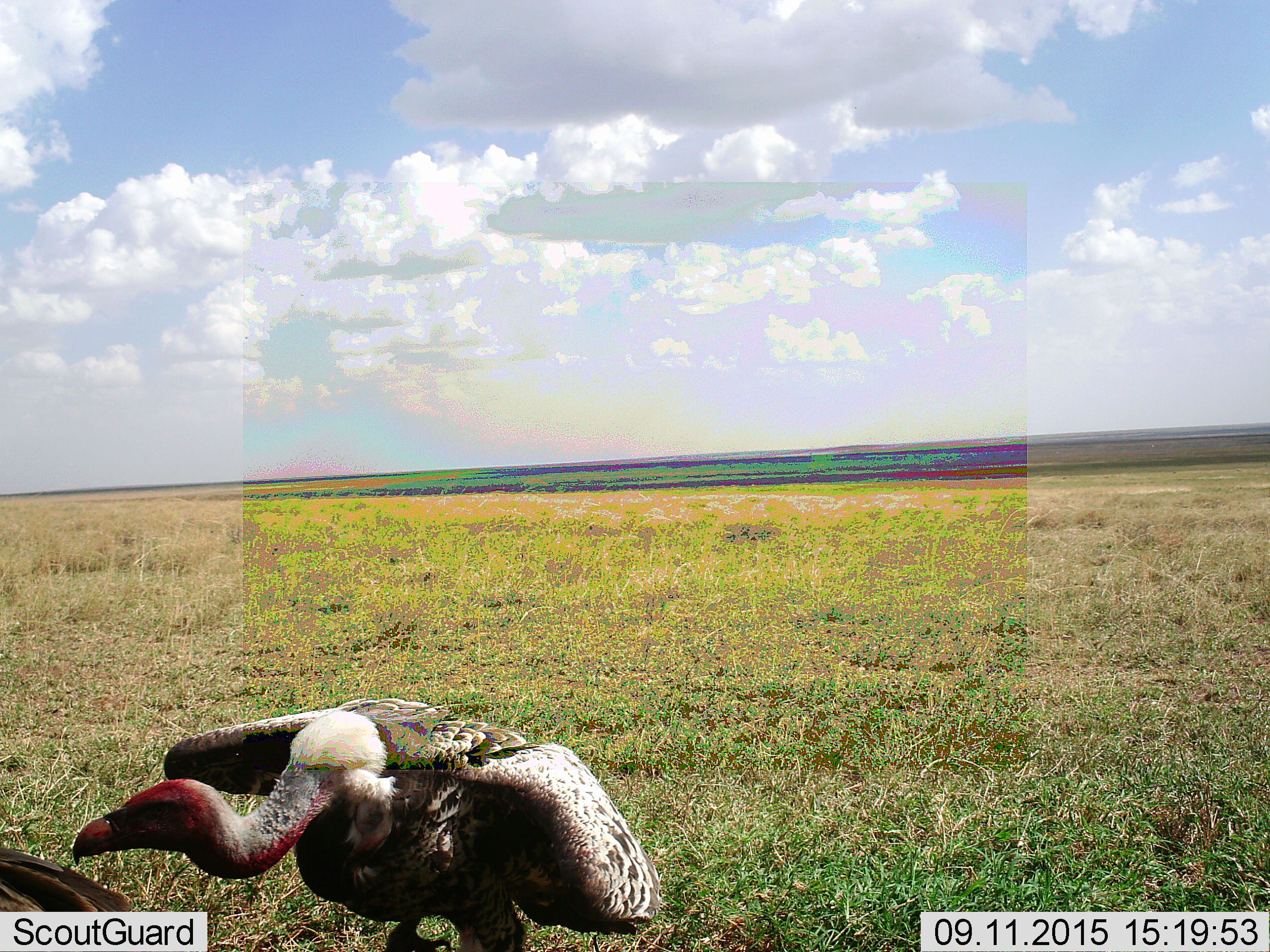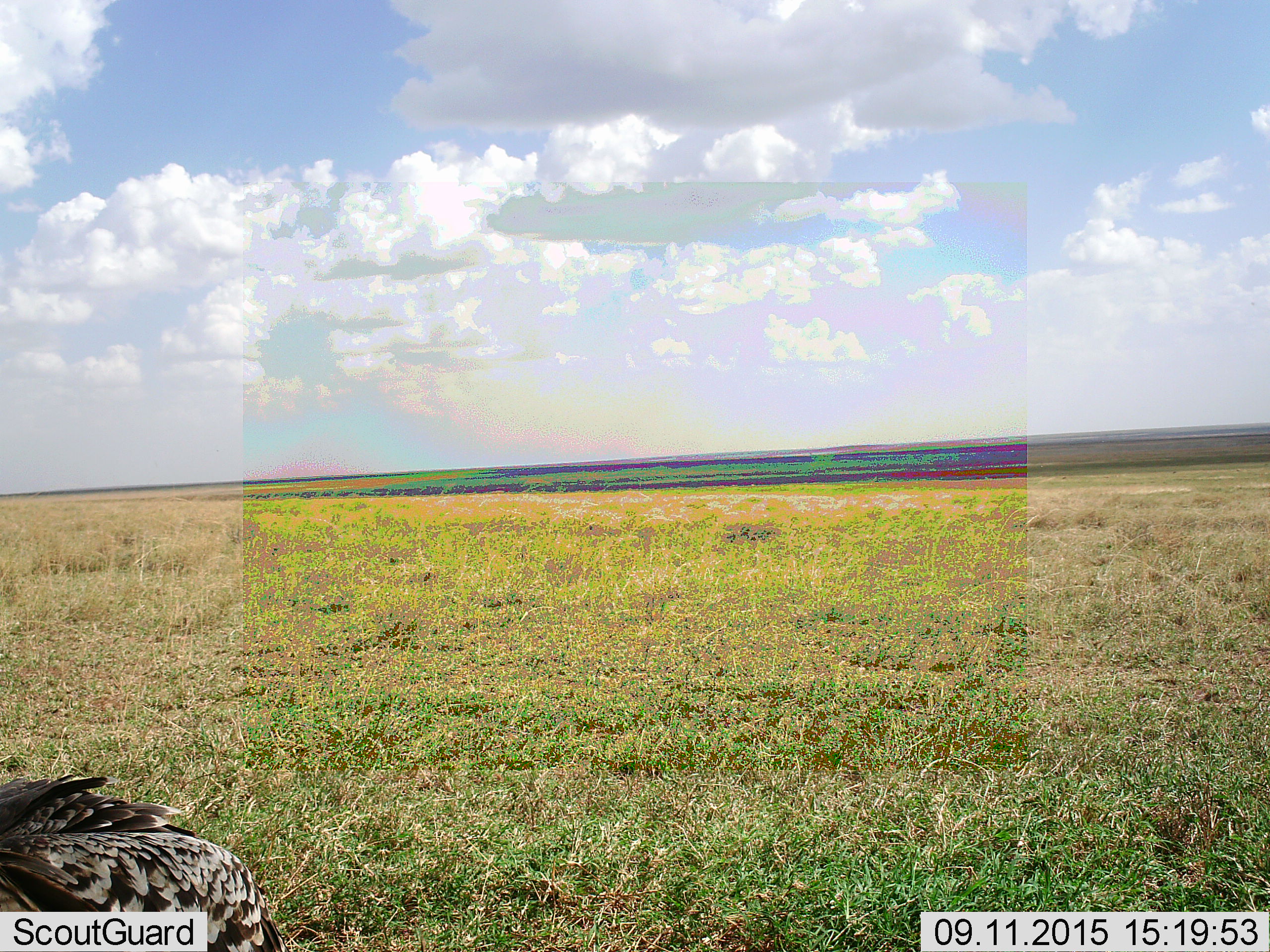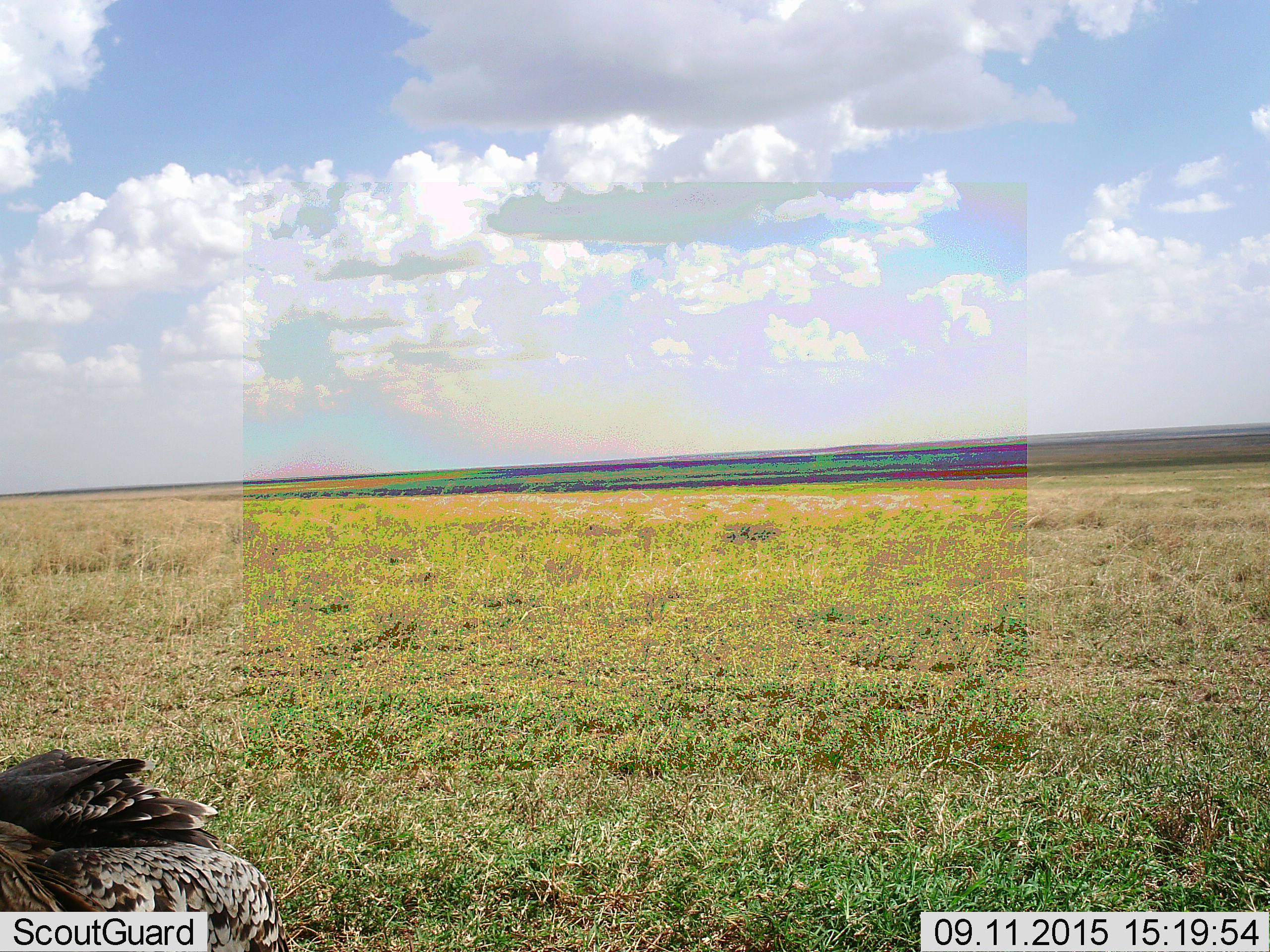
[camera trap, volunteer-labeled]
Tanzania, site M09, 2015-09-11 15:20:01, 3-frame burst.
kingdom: Animalia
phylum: Chordata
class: Aves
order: Accipitriformes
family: Accipitridae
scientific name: Accipitridae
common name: vulture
Vulture (Accipitridae), count 2. Behavior (volunteer vote fractions): standing 22%, resting 0%, moving 44%, interacting 33%. Young present (vote fraction): 0%. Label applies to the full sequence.